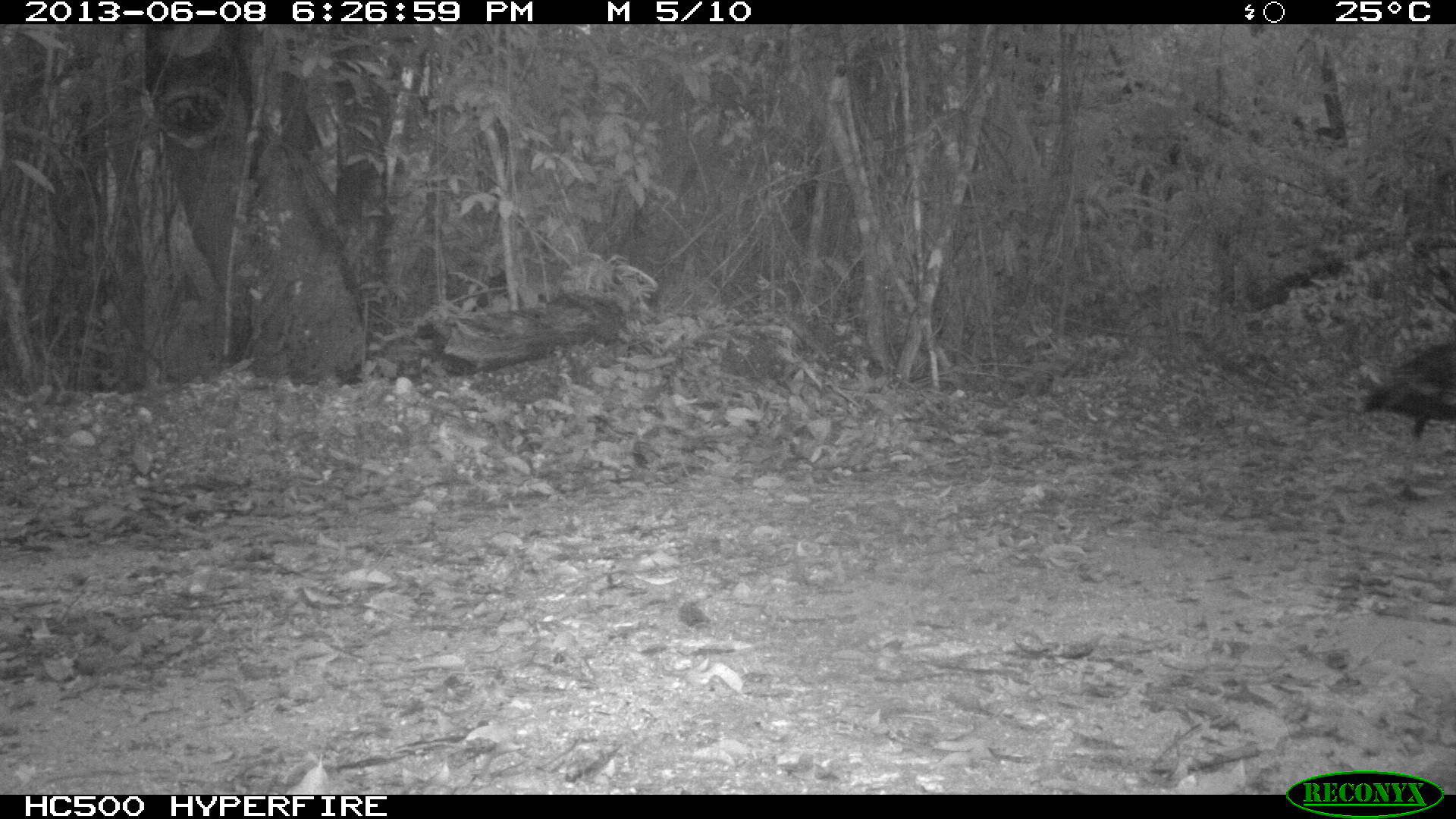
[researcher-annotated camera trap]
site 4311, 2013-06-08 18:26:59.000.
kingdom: Animalia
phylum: Chordata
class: Aves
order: Galliformes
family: Phasianidae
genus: Meleagris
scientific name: Meleagris ocellata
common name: ocellated turkey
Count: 1.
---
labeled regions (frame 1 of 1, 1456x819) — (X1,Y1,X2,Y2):
meleagris ocellata: (1358,343,1454,502)